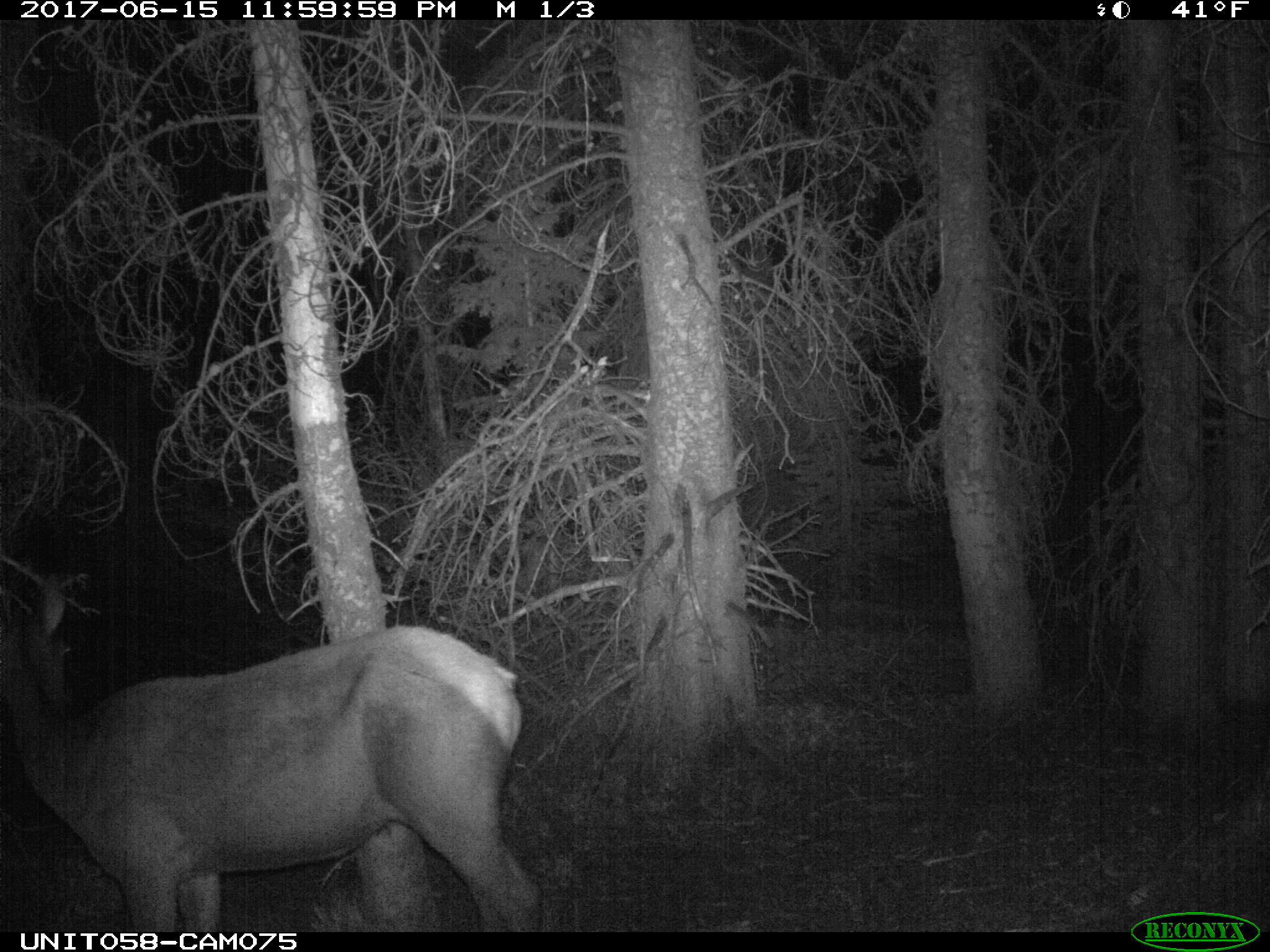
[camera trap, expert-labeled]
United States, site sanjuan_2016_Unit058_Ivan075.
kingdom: Animalia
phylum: Chordata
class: Mammalia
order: Artiodactyla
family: Cervidae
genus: Cervus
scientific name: Cervus elaphus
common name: red deer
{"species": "Cervus elaphus (red deer)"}